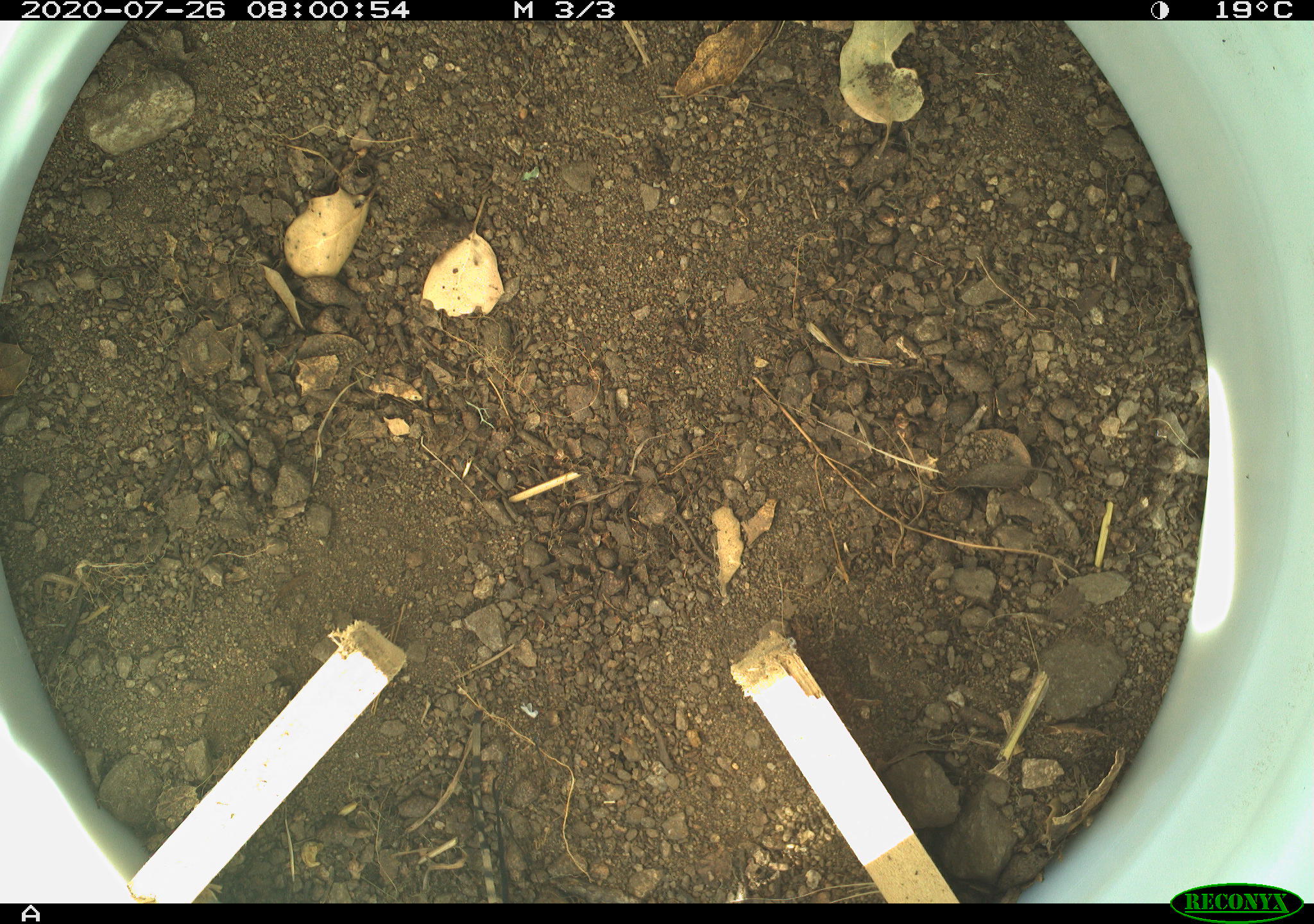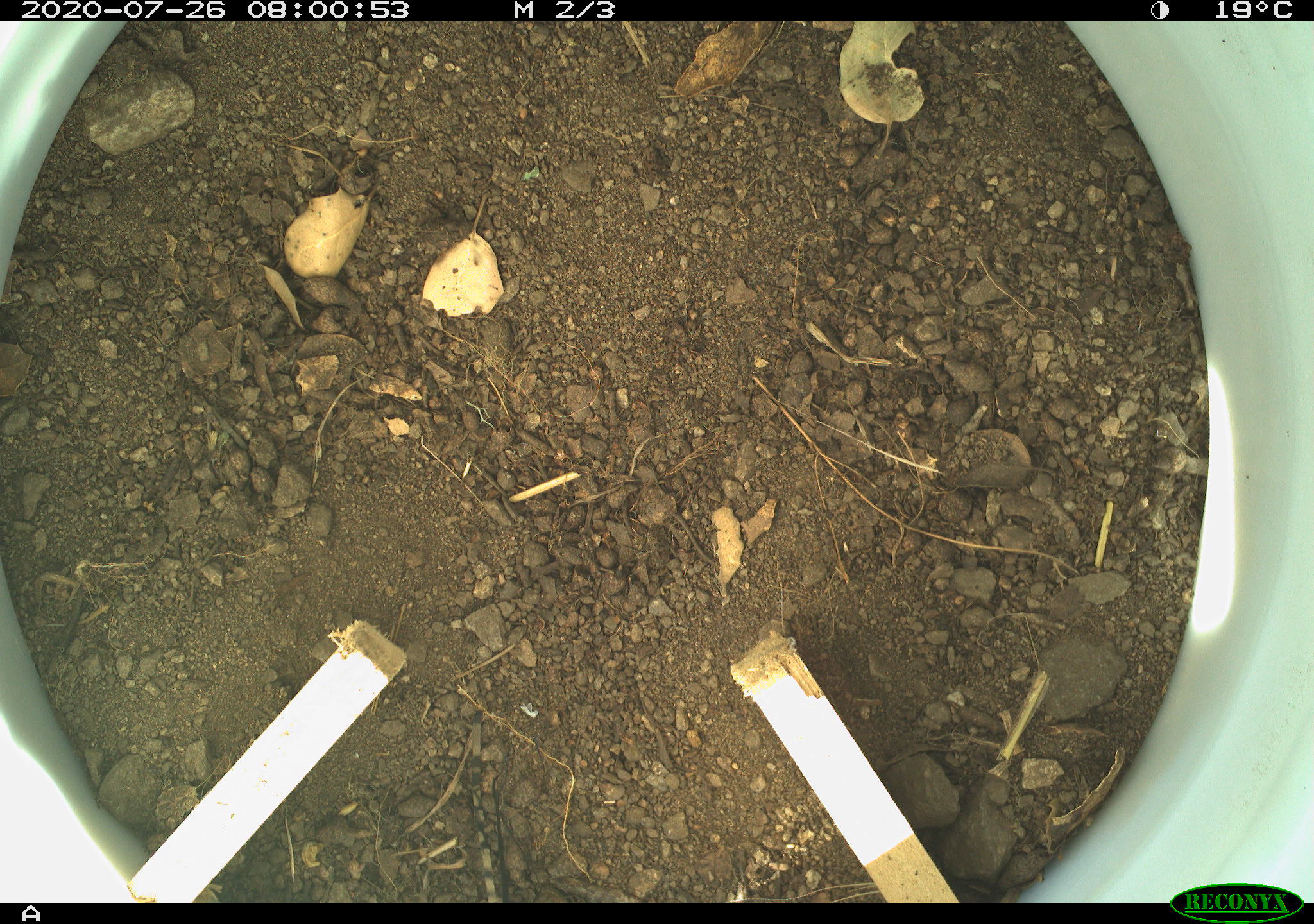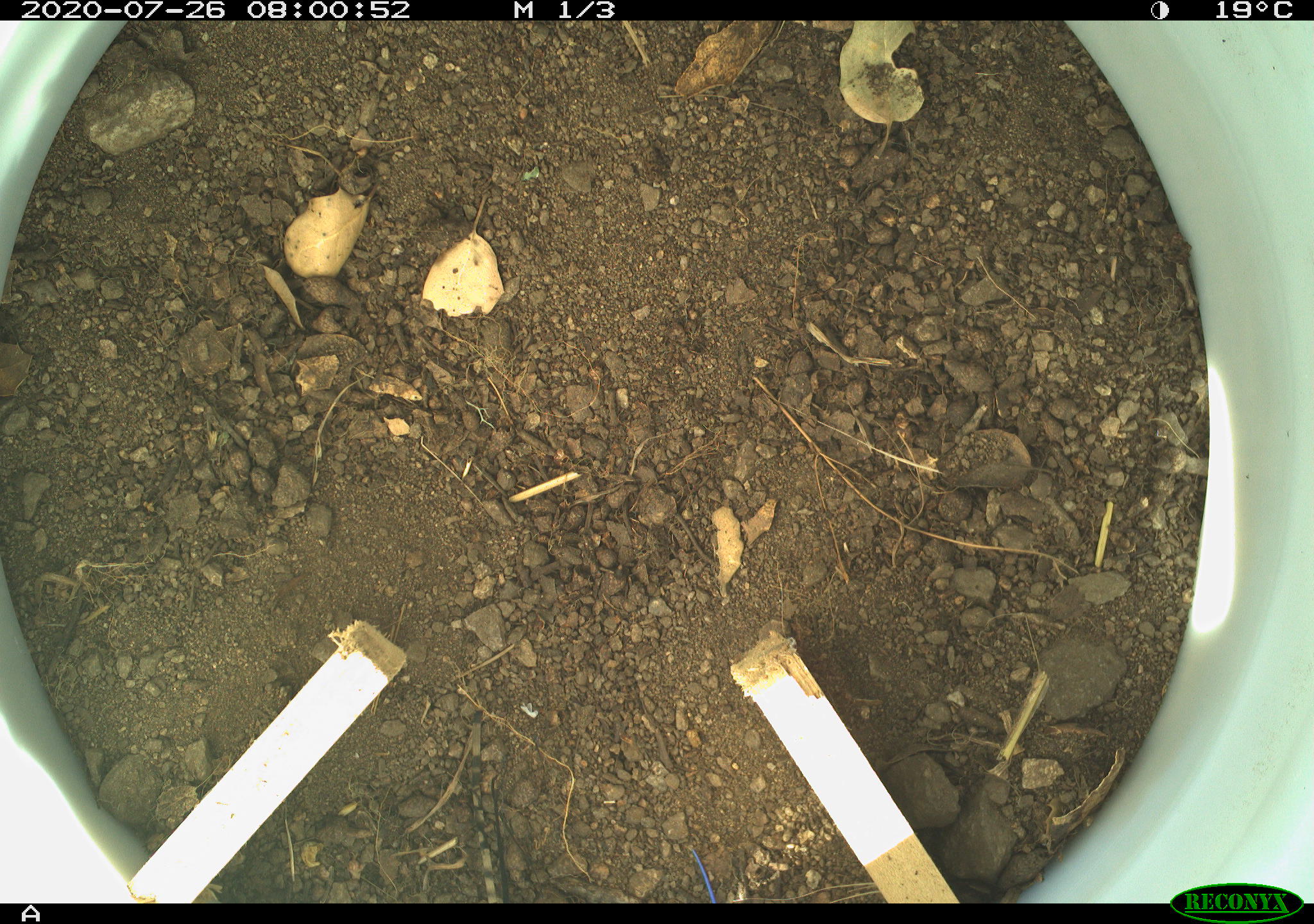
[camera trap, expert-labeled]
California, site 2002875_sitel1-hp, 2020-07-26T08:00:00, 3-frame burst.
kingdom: Animalia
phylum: Chordata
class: Reptilia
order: Squamata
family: Scincidae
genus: Plestiodon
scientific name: Plestiodon skiltonianus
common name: western skink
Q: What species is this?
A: Western skink (Plestiodon skiltonianus).